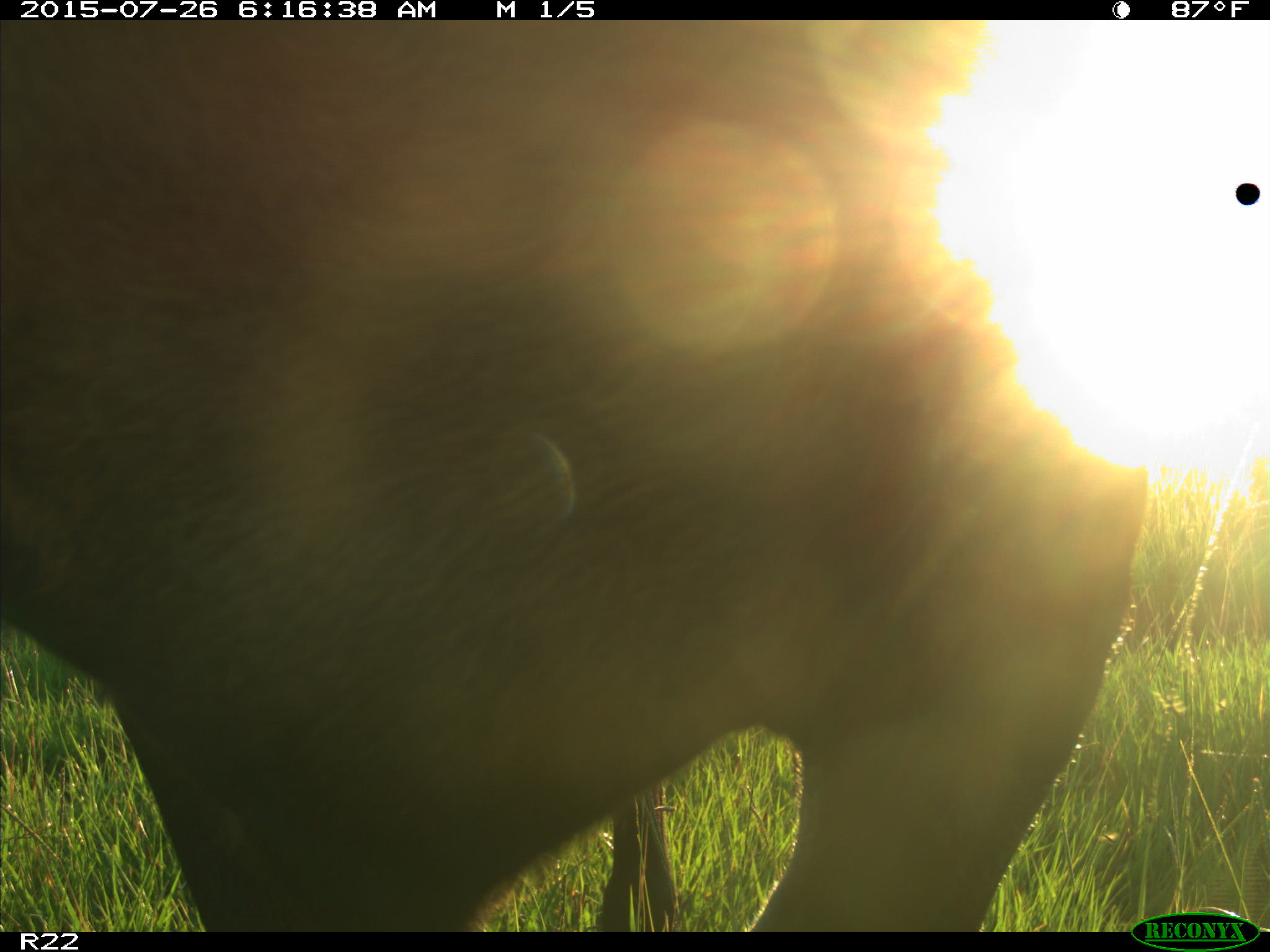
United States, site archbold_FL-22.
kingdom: Animalia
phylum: Chordata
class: Mammalia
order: Artiodactyla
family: Bovidae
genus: Bos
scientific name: Bos taurus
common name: domestic cow